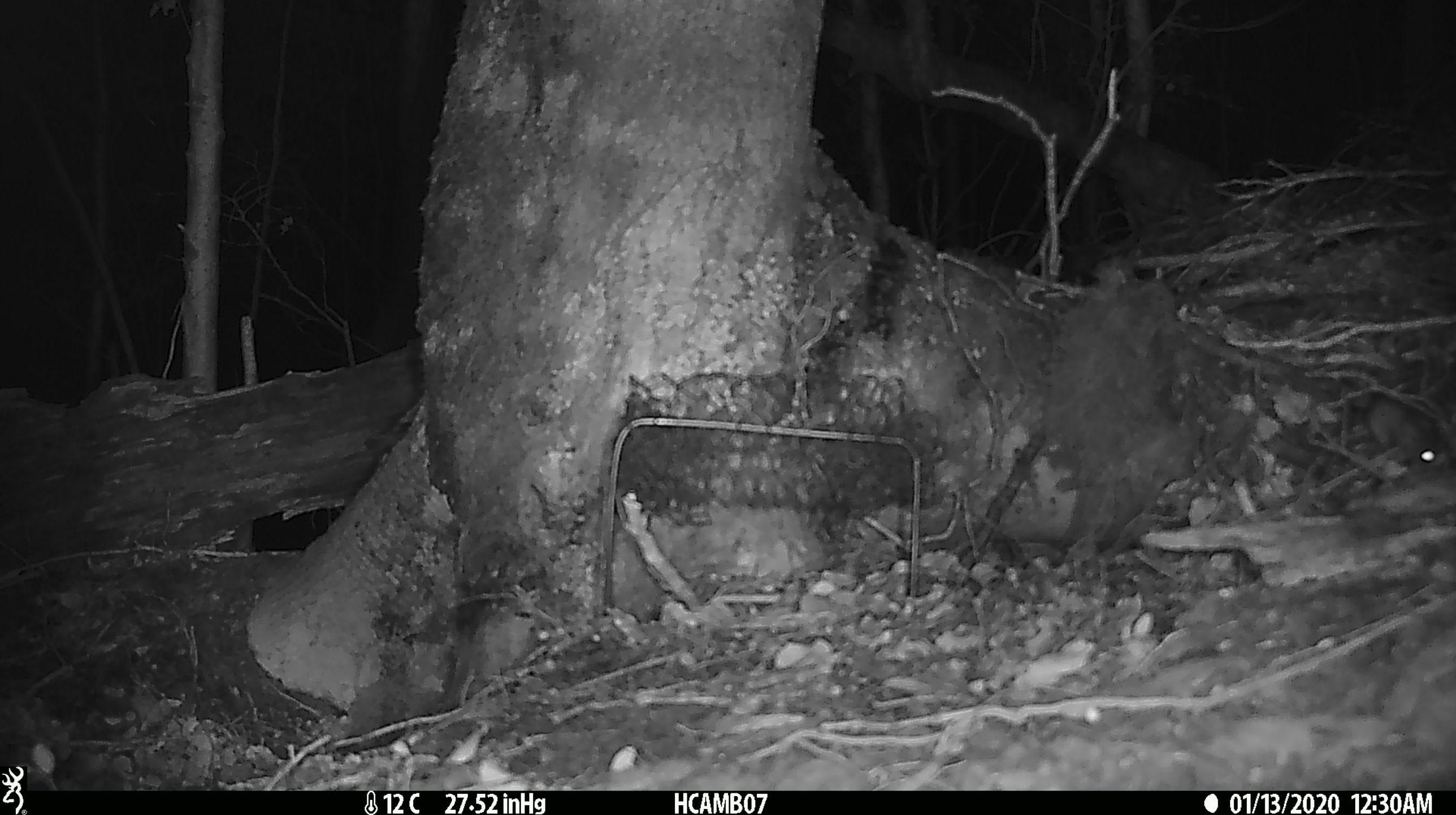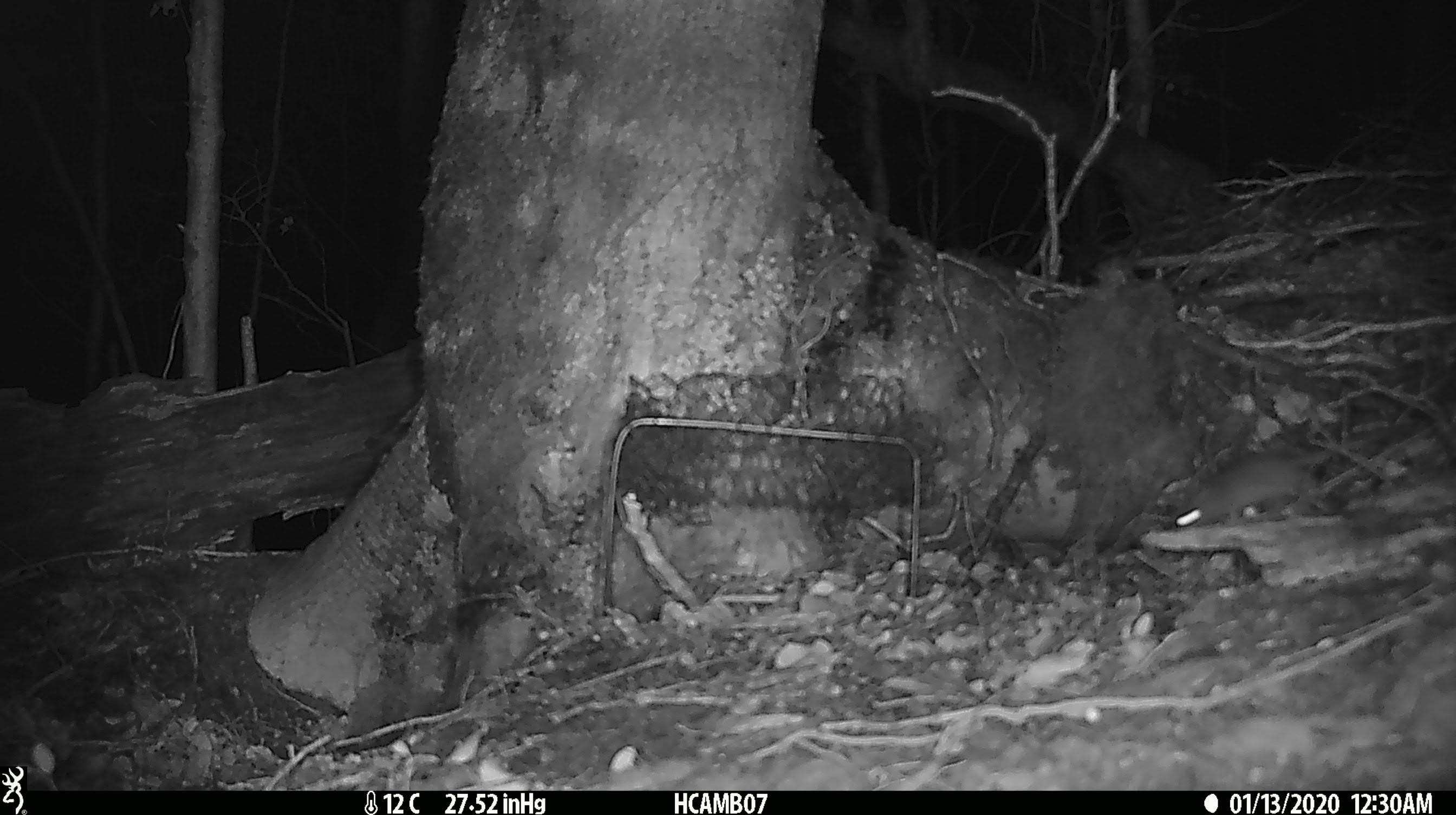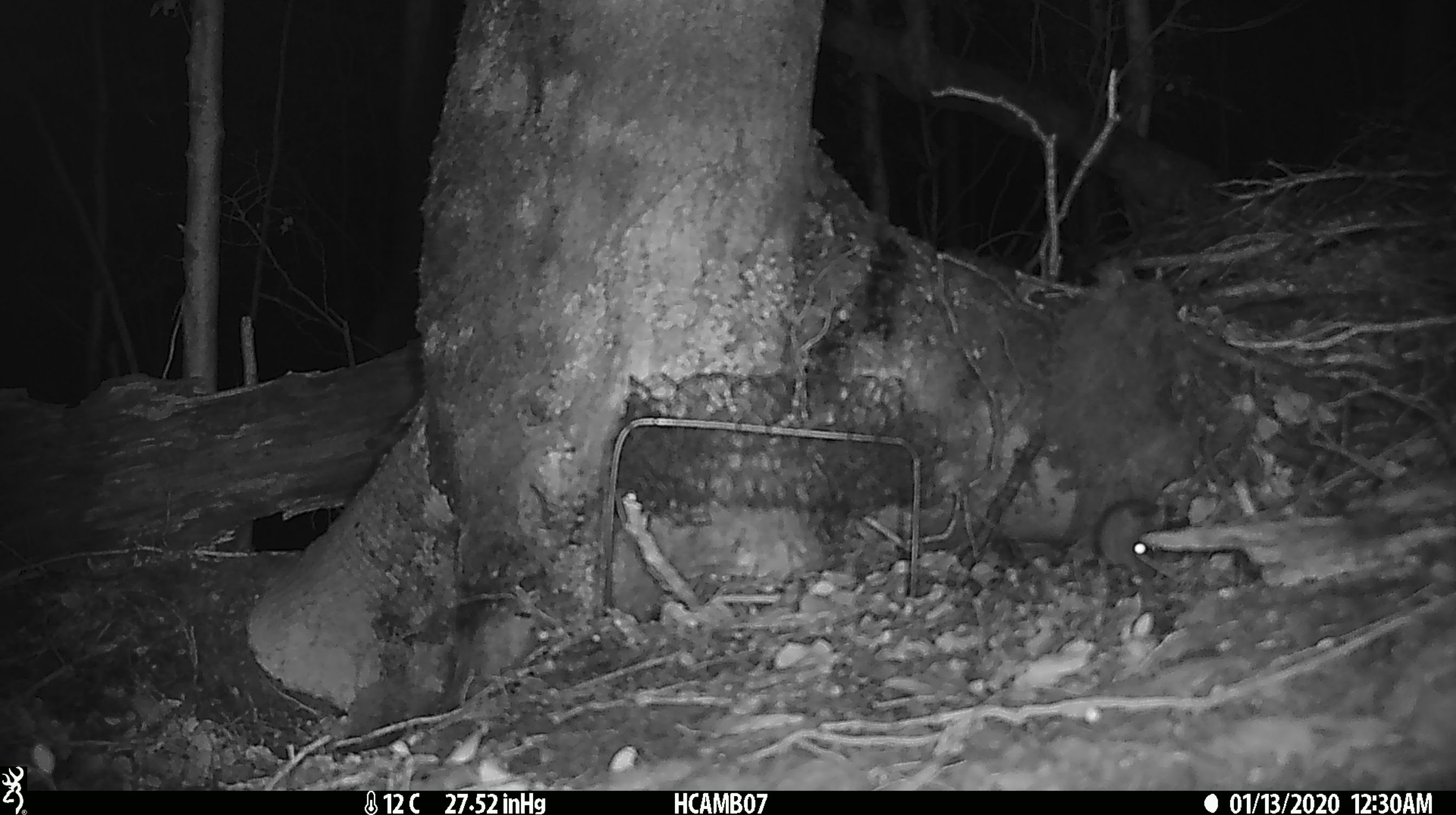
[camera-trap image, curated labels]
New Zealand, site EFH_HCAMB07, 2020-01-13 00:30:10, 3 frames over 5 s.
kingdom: Animalia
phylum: Chordata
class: Mammalia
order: Rodentia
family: Muridae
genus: Mus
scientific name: Mus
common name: mouse